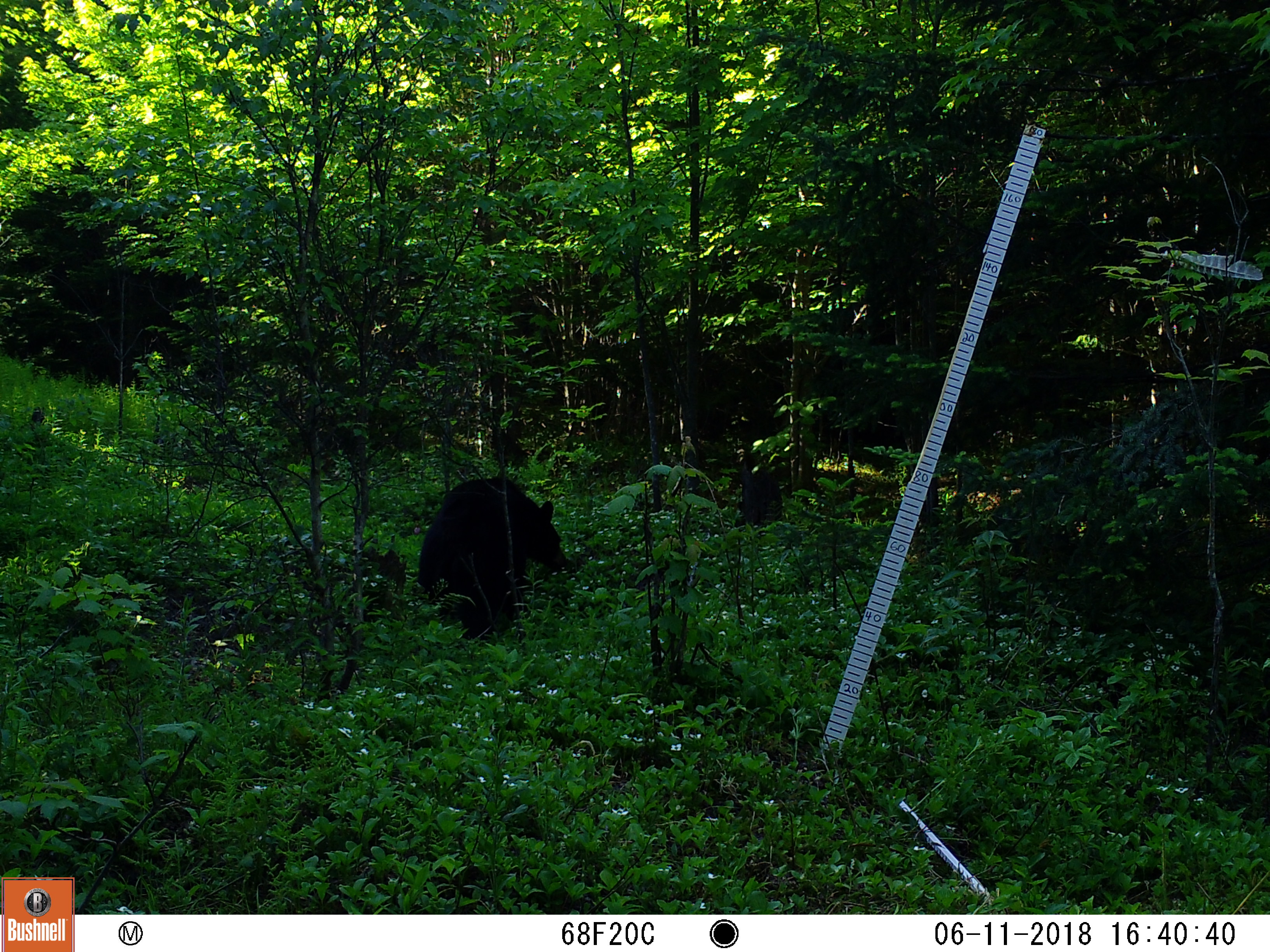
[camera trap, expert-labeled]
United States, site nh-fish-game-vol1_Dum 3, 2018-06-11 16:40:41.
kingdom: Animalia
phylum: Chordata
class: Mammalia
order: Carnivora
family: Ursidae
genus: Ursus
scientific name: Ursus americanus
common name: black bear